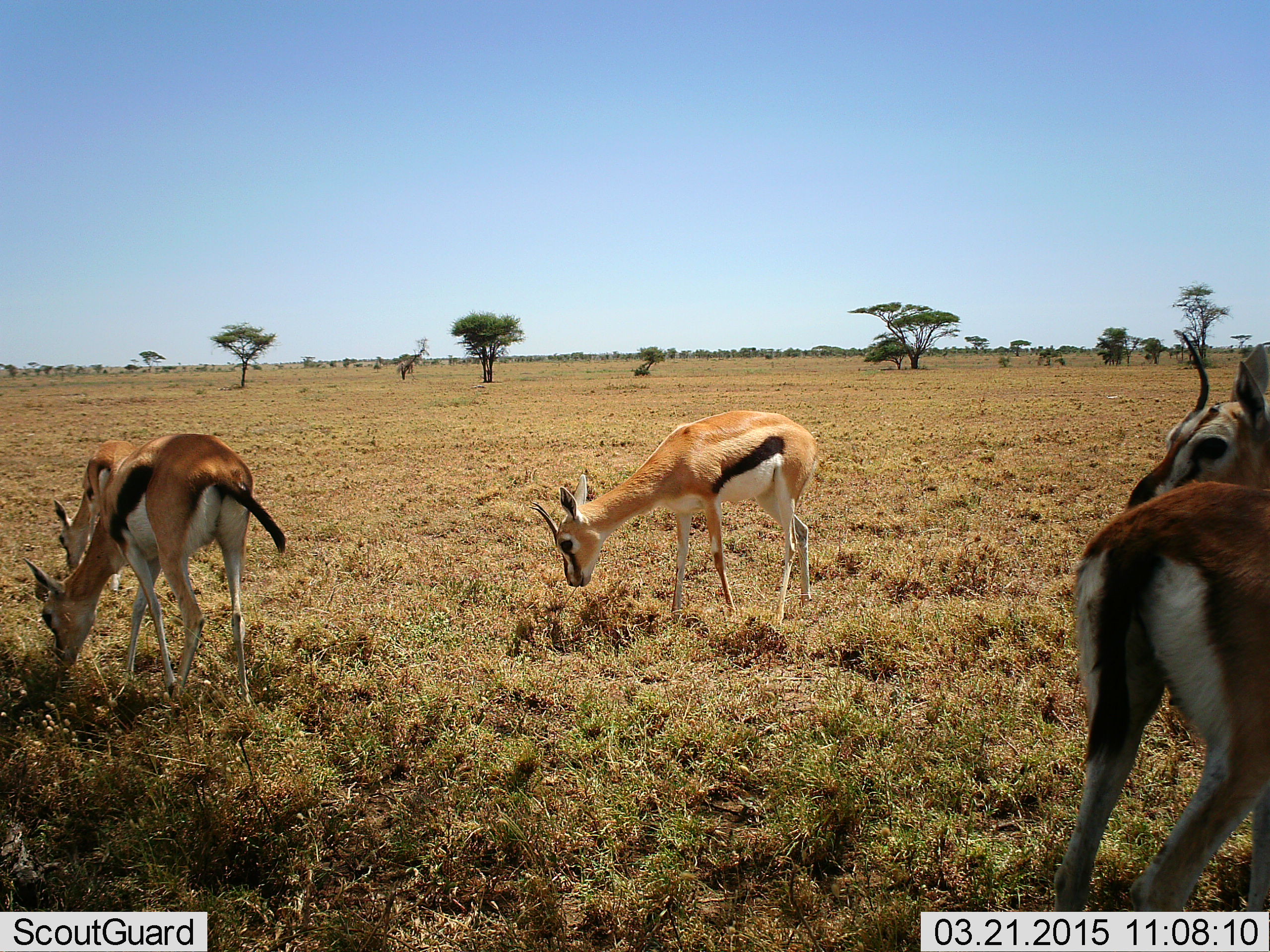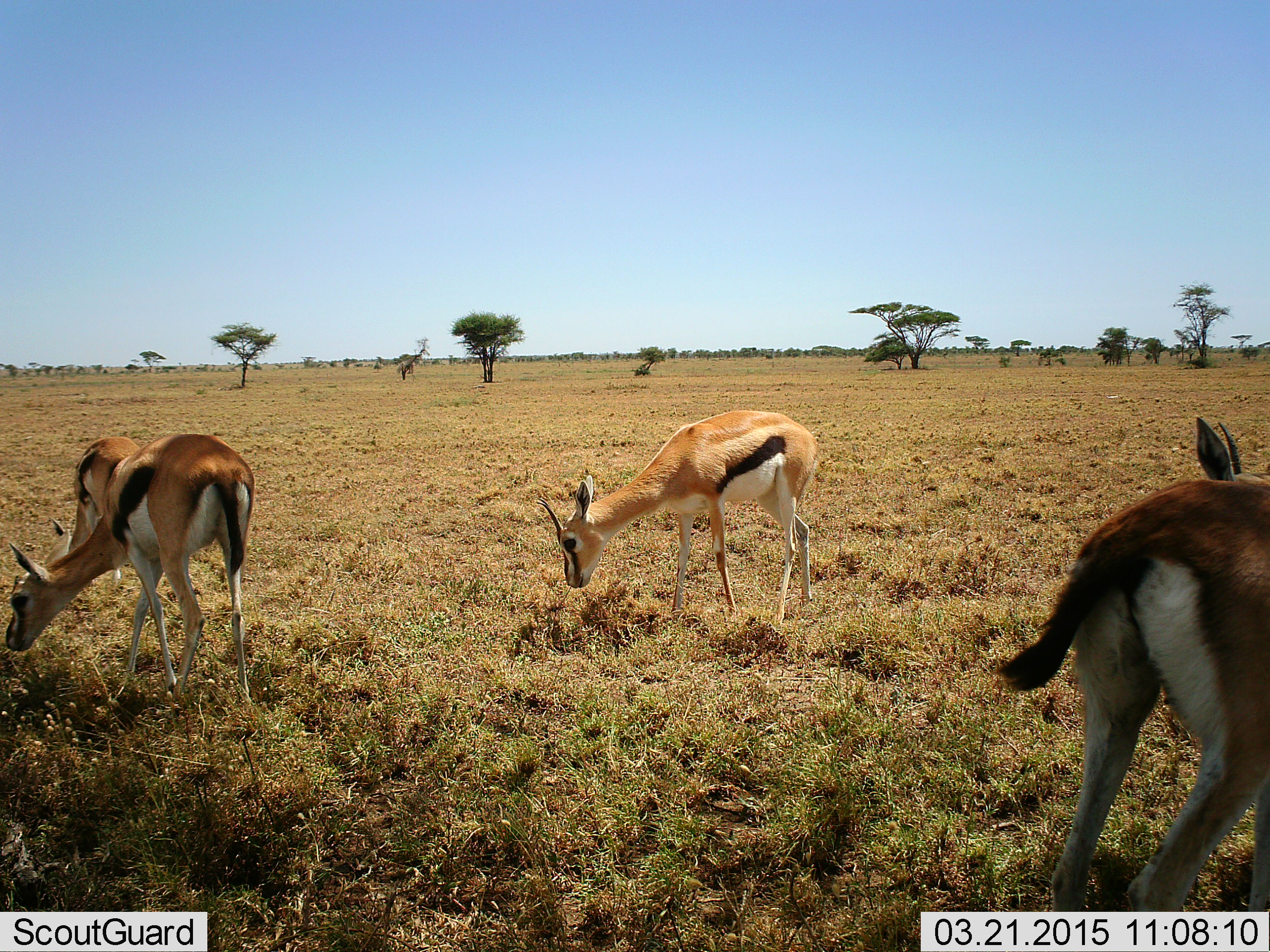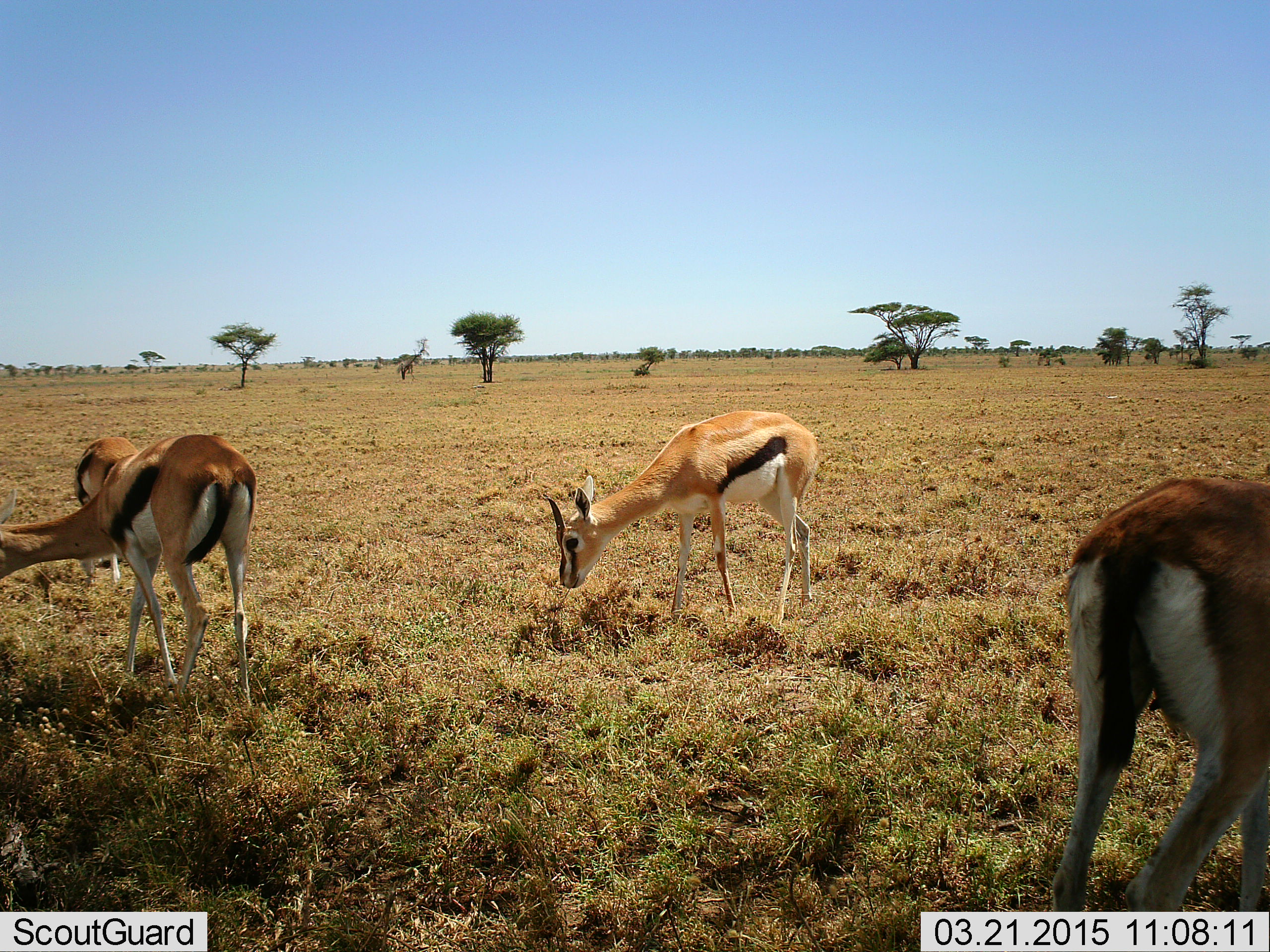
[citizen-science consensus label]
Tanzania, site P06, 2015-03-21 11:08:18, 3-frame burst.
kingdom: Animalia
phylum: Chordata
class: Mammalia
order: Artiodactyla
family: Bovidae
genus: Eudorcas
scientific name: Eudorcas thomsonii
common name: thomson's gazelle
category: gazellethomsons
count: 4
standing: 30%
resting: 0%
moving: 0%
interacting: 0%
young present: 0%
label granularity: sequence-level